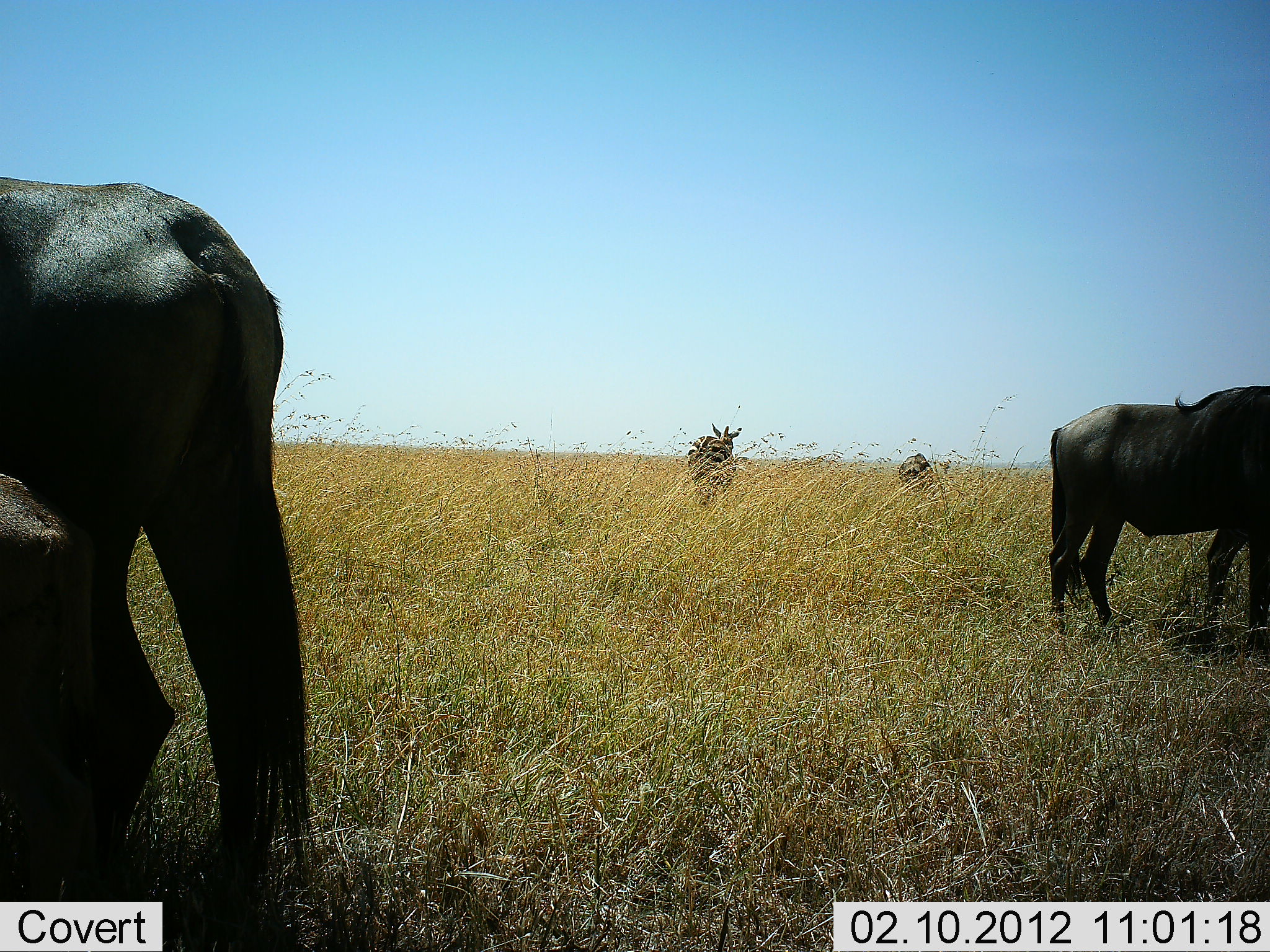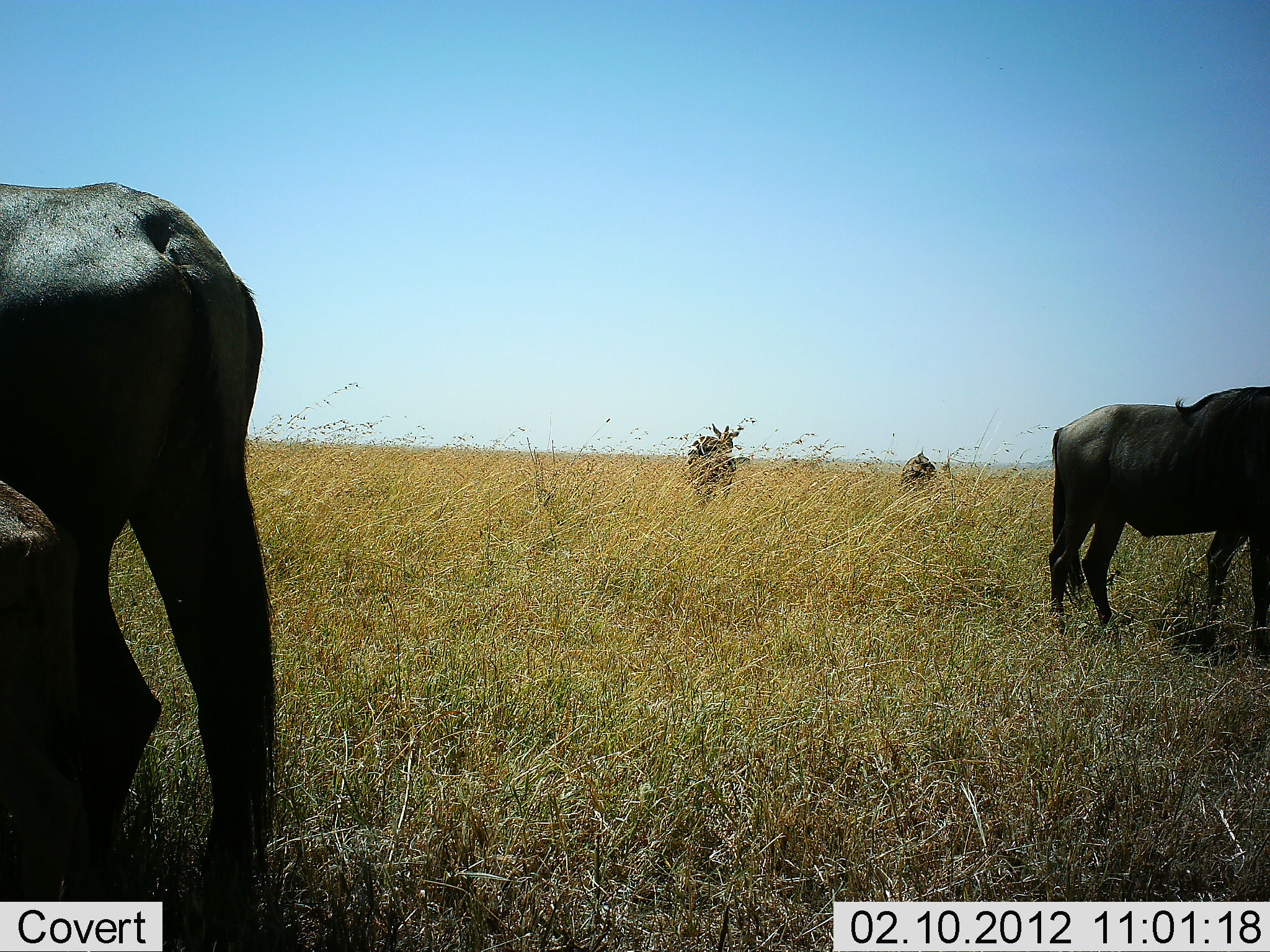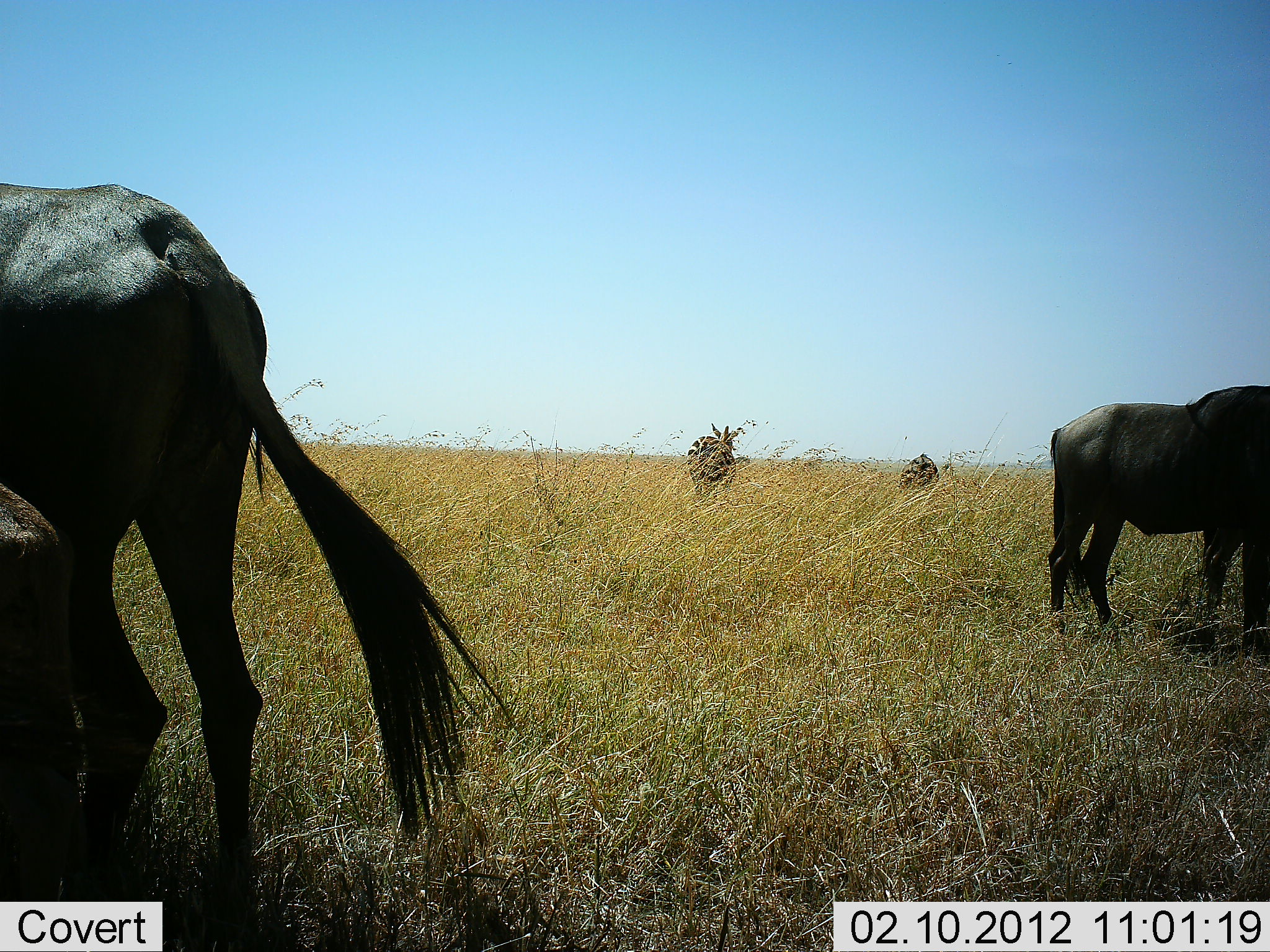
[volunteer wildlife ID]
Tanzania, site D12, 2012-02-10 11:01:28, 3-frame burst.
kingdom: Animalia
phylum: Chordata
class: Mammalia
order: Artiodactyla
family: Bovidae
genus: Connochaetes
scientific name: Connochaetes taurinus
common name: blue wildebeest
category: wildebeest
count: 4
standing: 84%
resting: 4%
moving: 12%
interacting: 0%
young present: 32%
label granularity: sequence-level